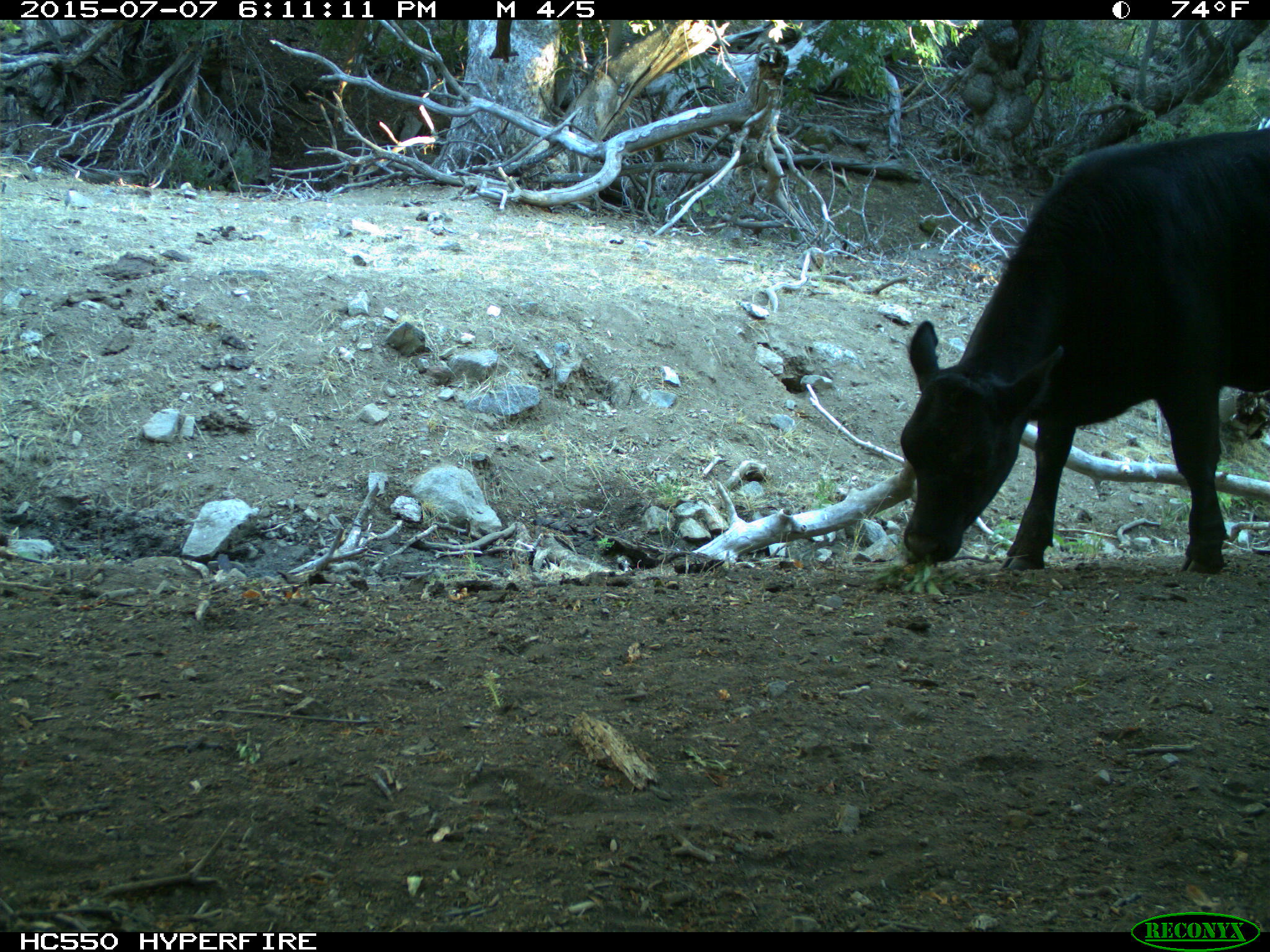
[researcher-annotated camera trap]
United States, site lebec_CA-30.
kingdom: Animalia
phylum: Chordata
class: Mammalia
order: Artiodactyla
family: Bovidae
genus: Bos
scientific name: Bos taurus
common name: domestic cow